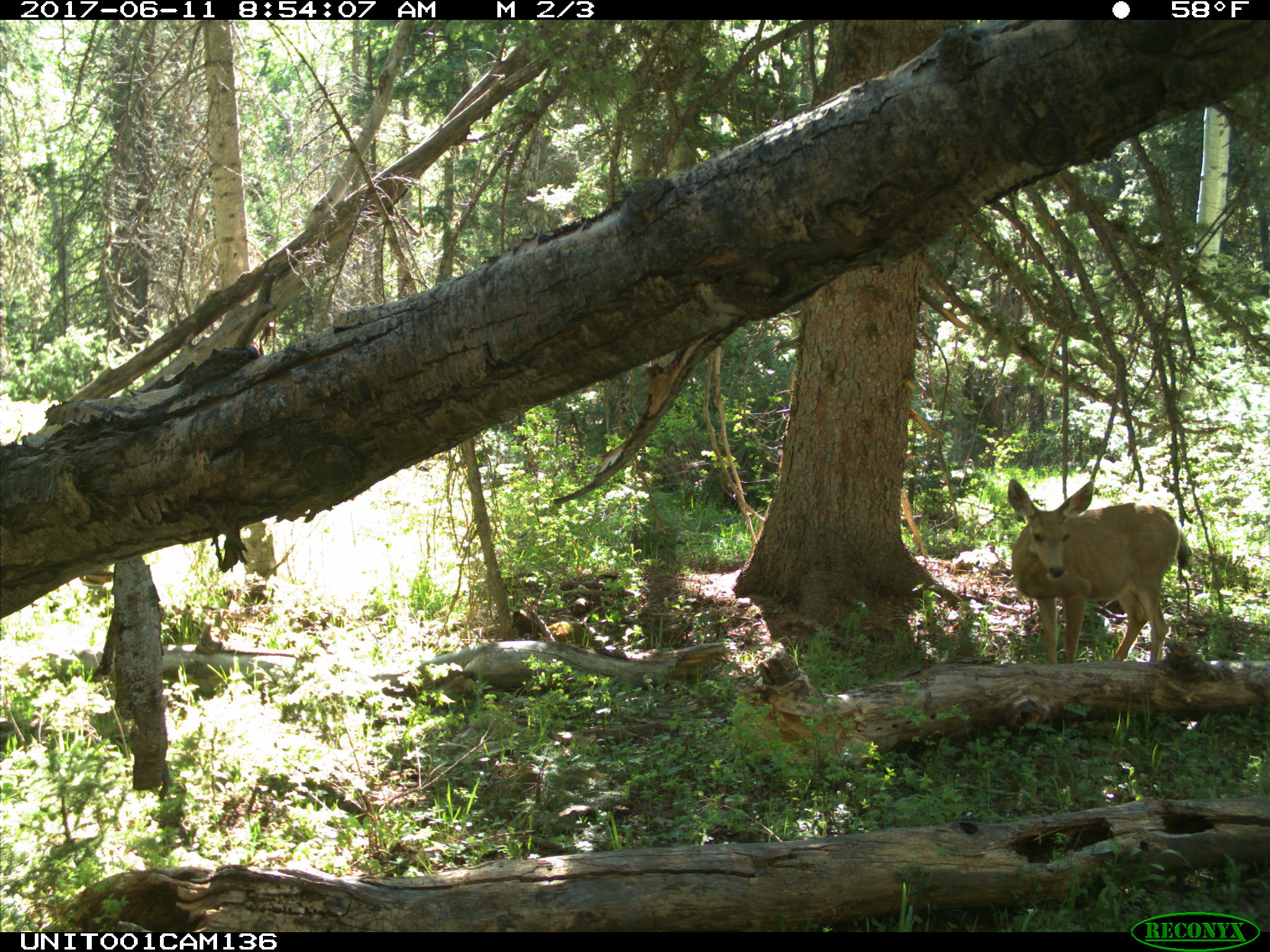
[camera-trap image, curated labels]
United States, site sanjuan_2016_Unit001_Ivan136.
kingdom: Animalia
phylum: Chordata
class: Mammalia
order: Artiodactyla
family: Cervidae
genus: Odocoileus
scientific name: Odocoileus hemionus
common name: mule deer